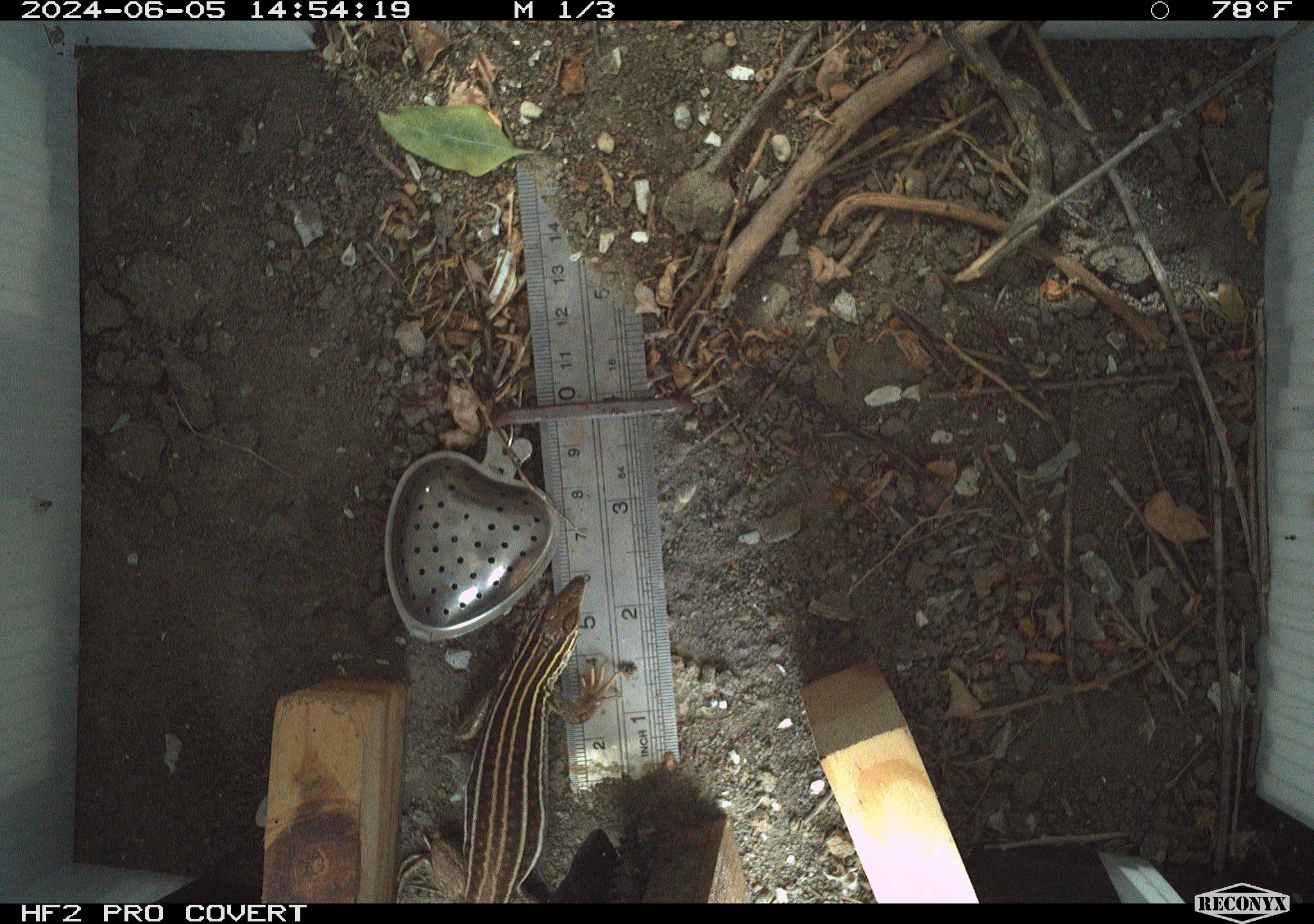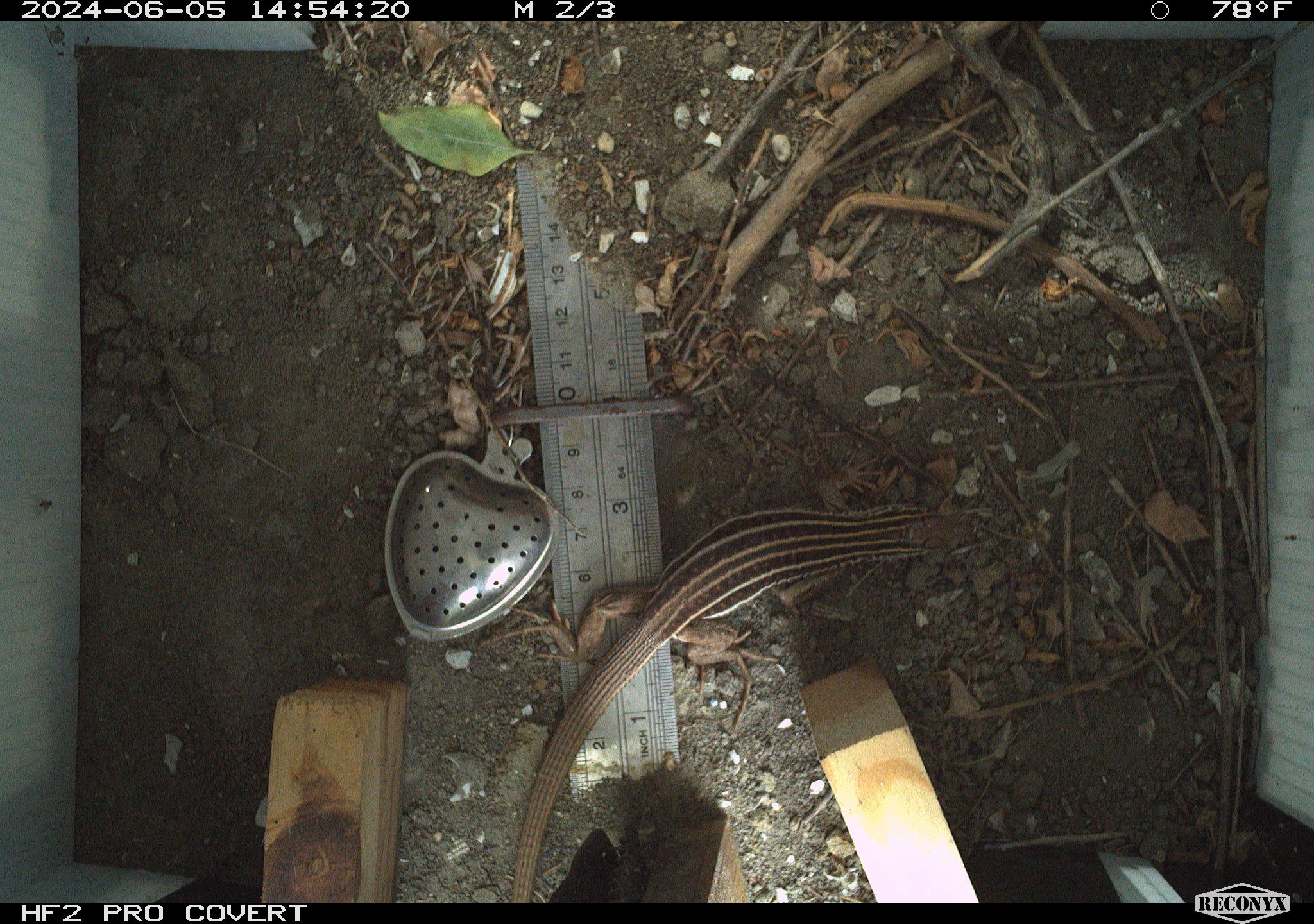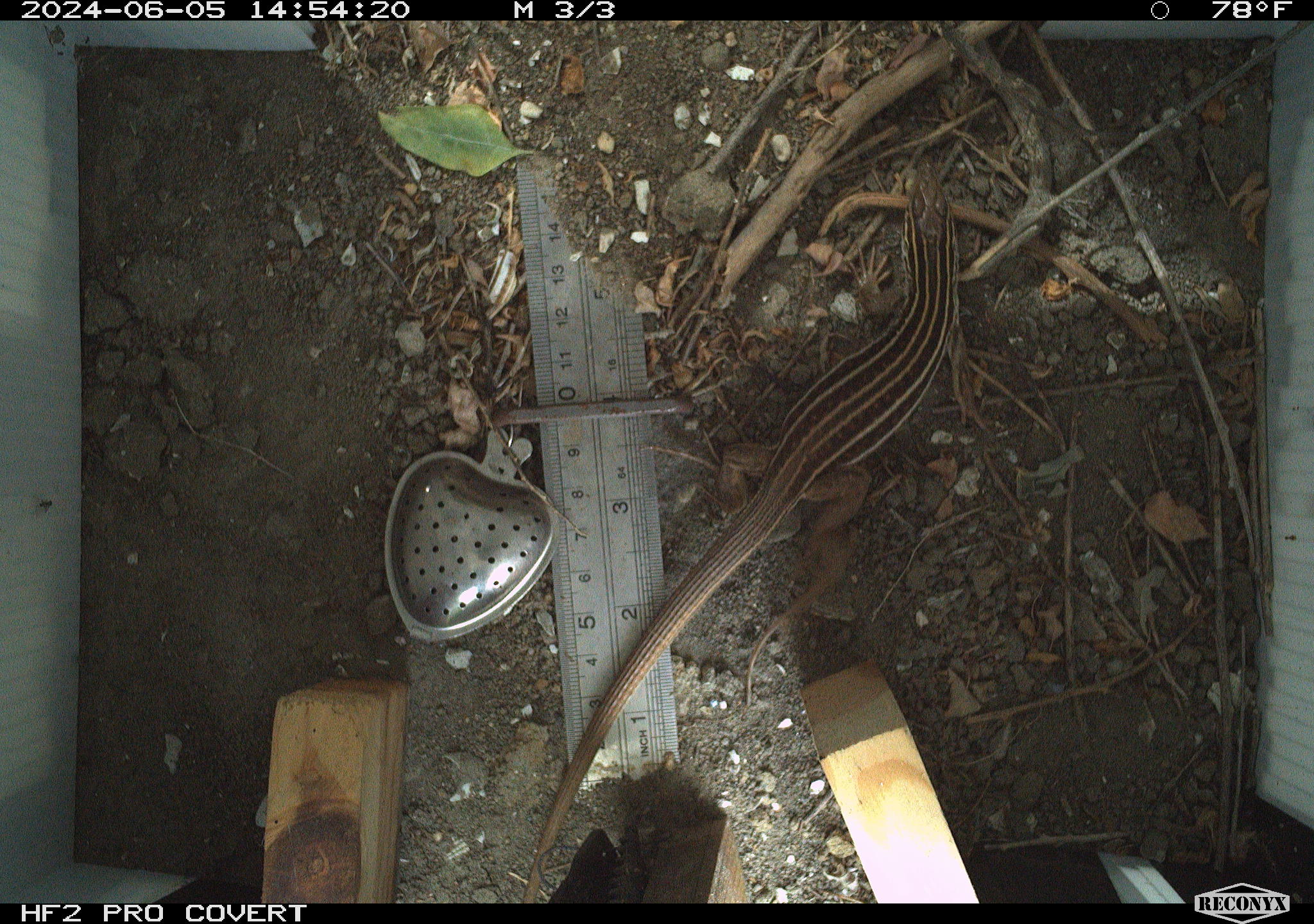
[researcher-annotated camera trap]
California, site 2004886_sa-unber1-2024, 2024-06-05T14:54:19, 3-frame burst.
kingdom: Animalia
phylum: Chordata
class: Reptilia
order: Squamata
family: Teiidae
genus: Aspidoscelis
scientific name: Aspidoscelis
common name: whiptail lizards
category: aspidoscelis species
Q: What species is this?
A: Aspidoscelis species (whiptail lizards) (Aspidoscelis).